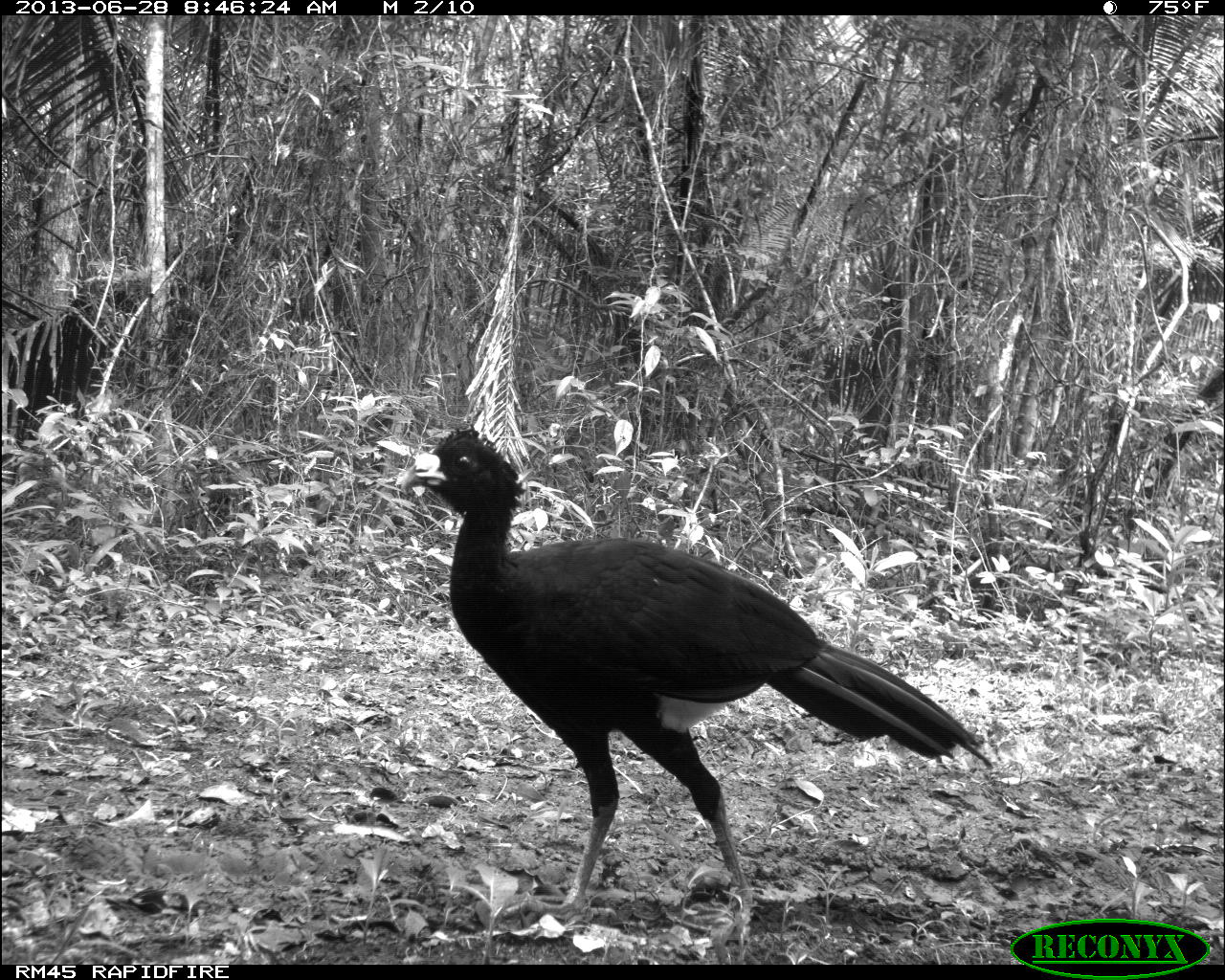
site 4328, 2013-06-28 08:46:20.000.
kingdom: Animalia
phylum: Chordata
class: Aves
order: Galliformes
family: Cracidae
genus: Crax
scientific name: Crax rubra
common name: great curassow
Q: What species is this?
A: Crax rubra (great curassow).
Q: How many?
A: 1.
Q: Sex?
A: Male.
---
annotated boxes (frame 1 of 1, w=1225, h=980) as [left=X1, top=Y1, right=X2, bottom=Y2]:
crax rubra: [left=398, top=420, right=991, bottom=959]